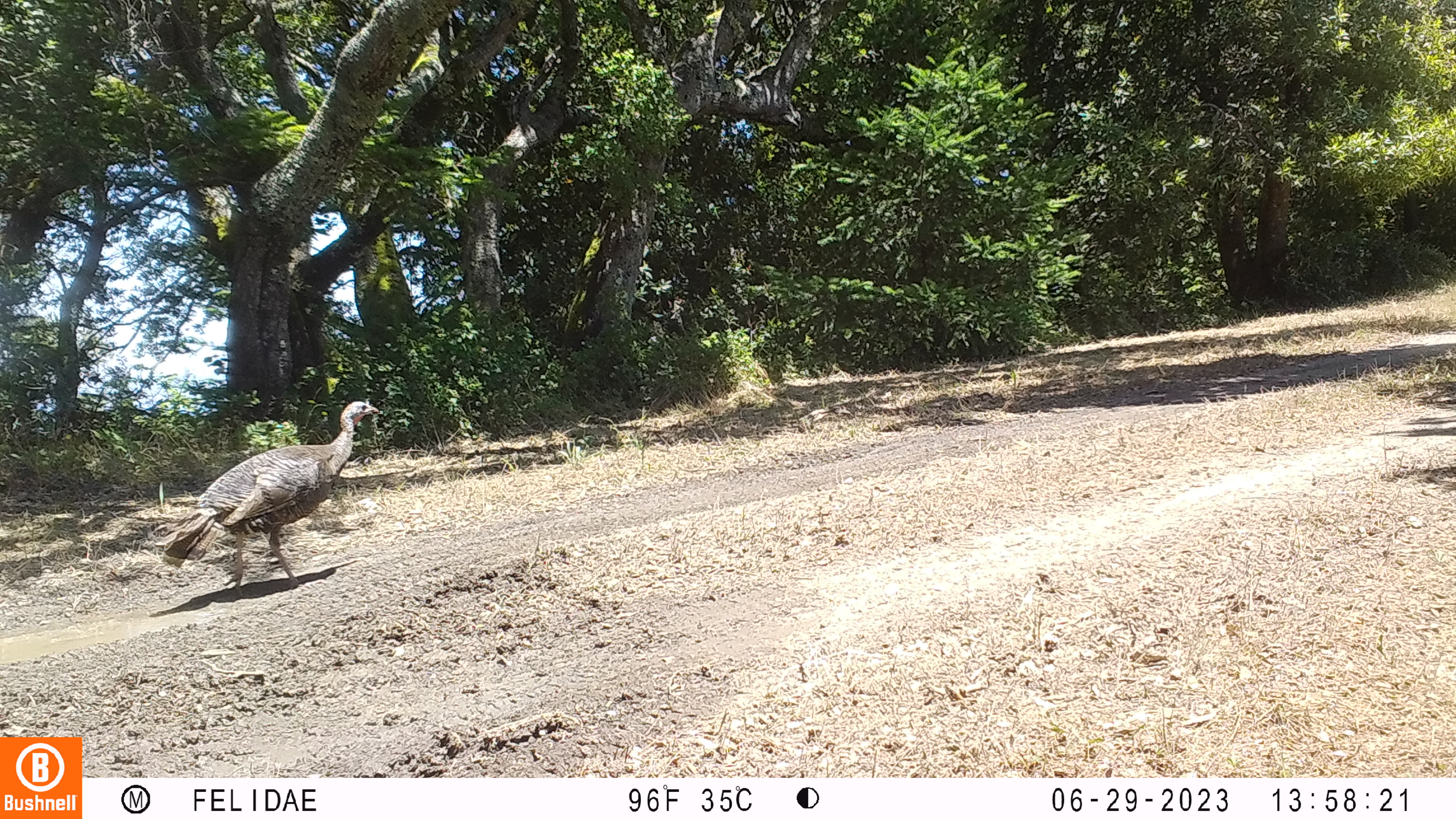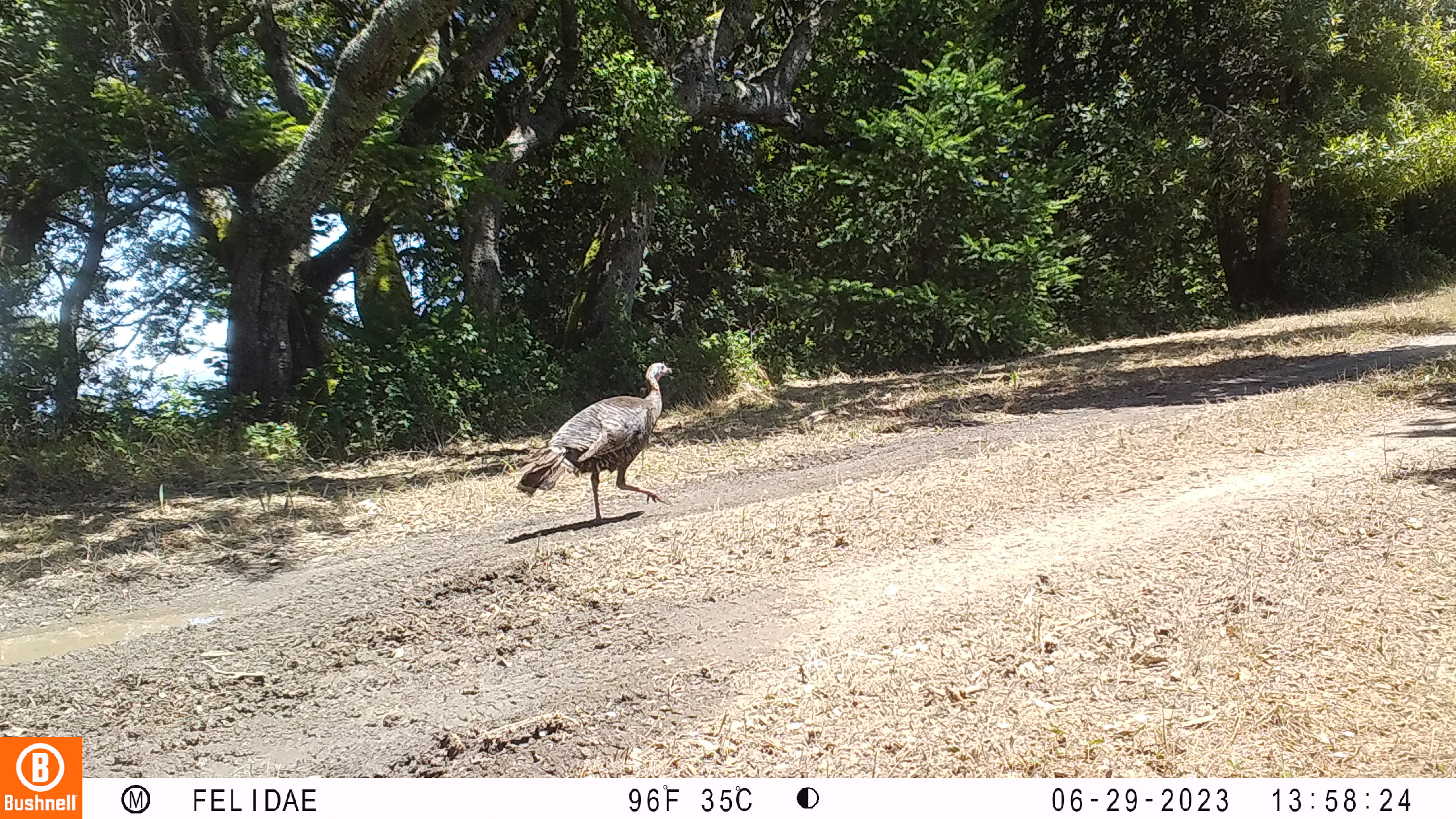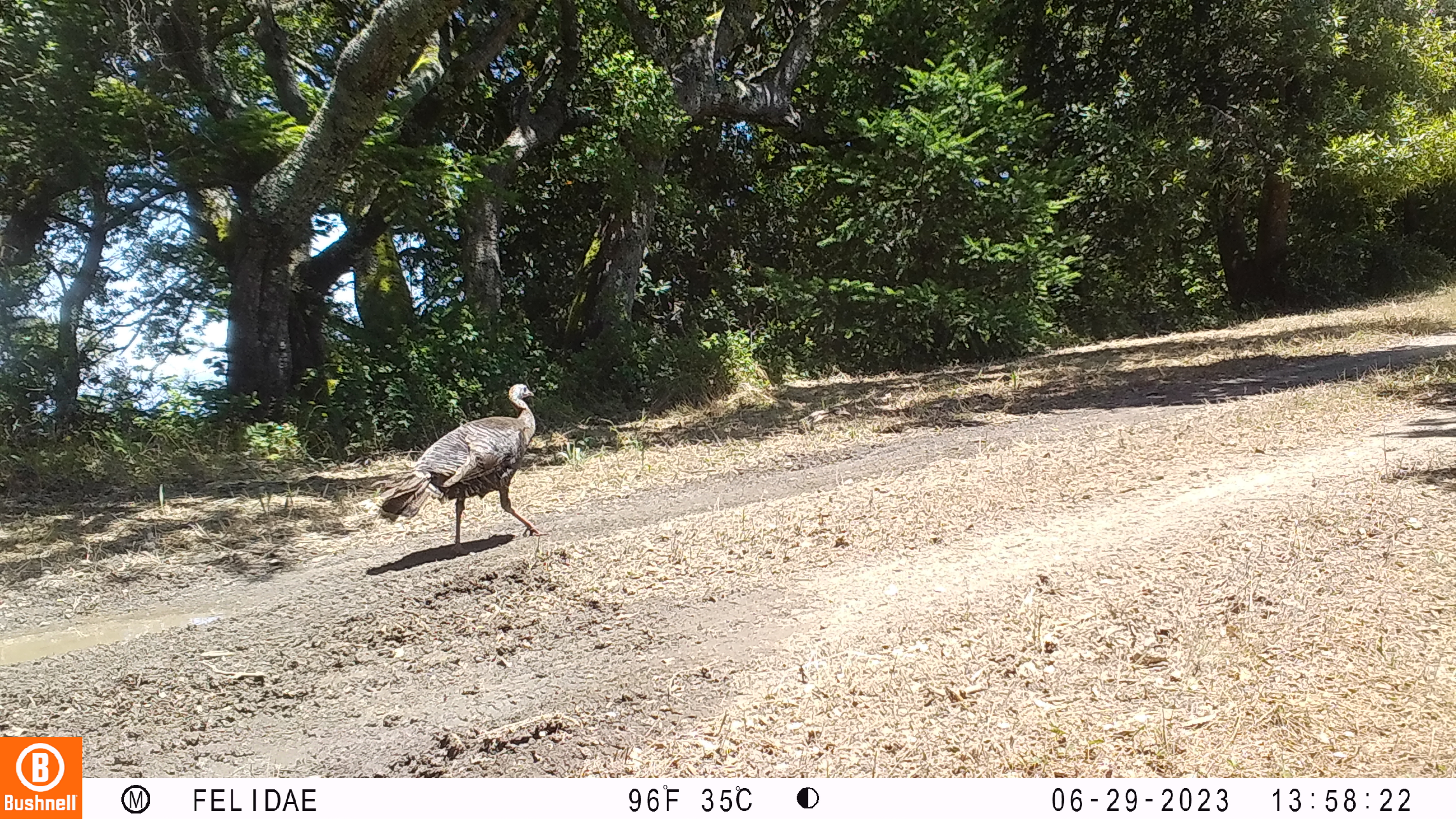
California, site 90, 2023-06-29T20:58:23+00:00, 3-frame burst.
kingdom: Animalia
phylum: Chordata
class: Aves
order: Galliformes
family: Phasianidae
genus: Meleagris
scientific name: Meleagris gallopavo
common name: turkey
Turkey (Meleagris gallopavo).